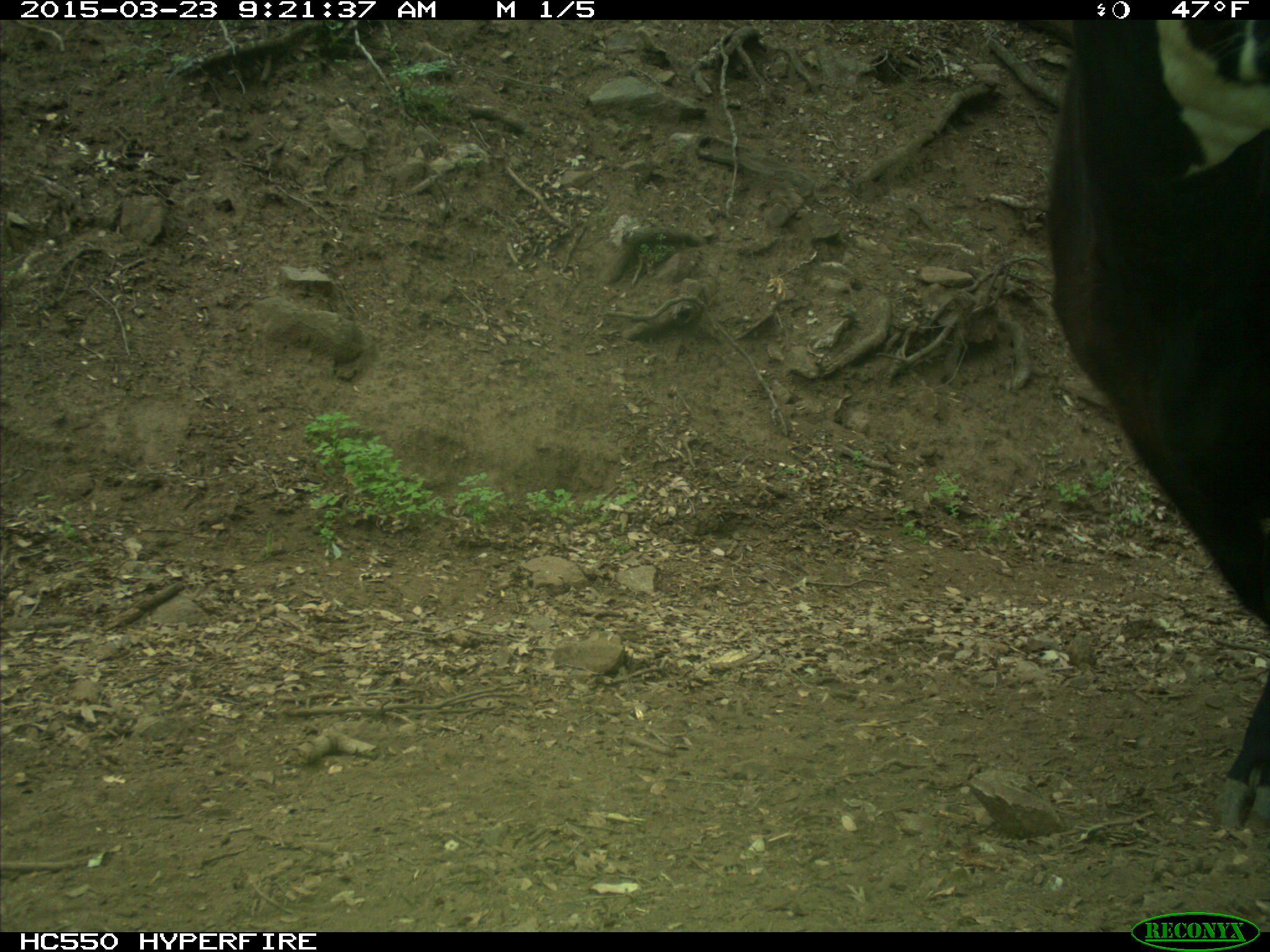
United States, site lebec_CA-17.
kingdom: Animalia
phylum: Chordata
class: Mammalia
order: Artiodactyla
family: Bovidae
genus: Bos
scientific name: Bos taurus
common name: domestic cow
Bos taurus (domestic cow).